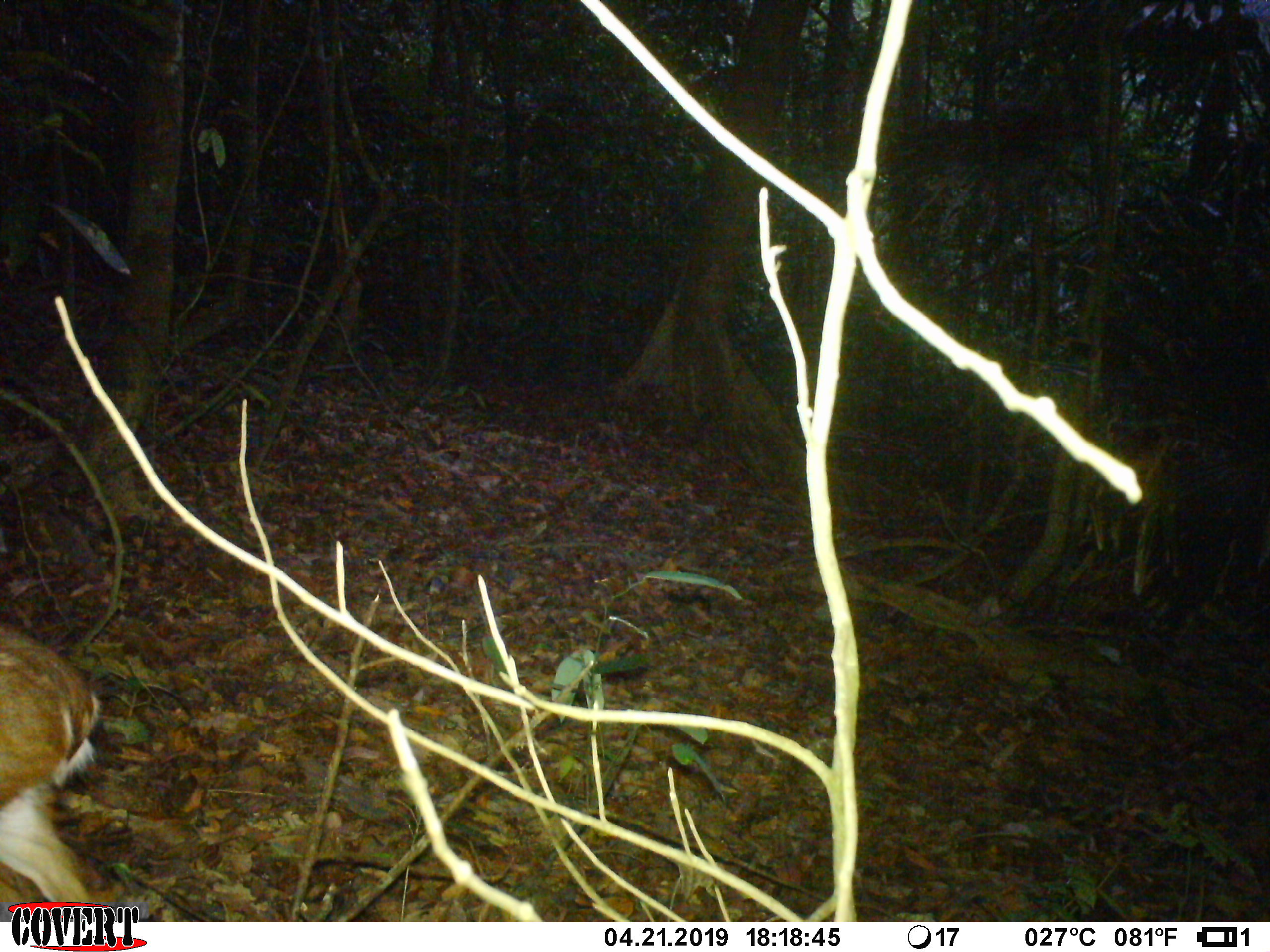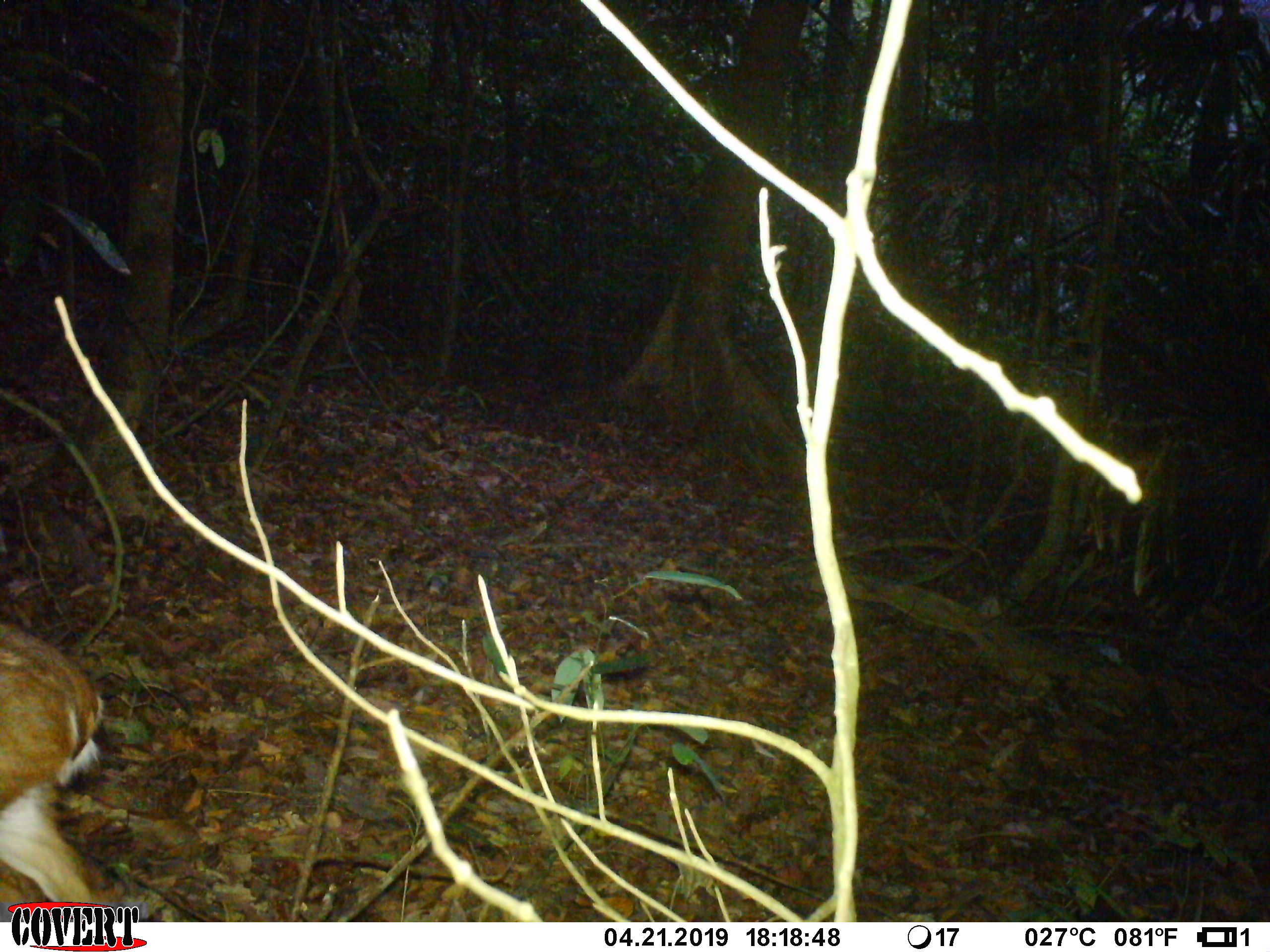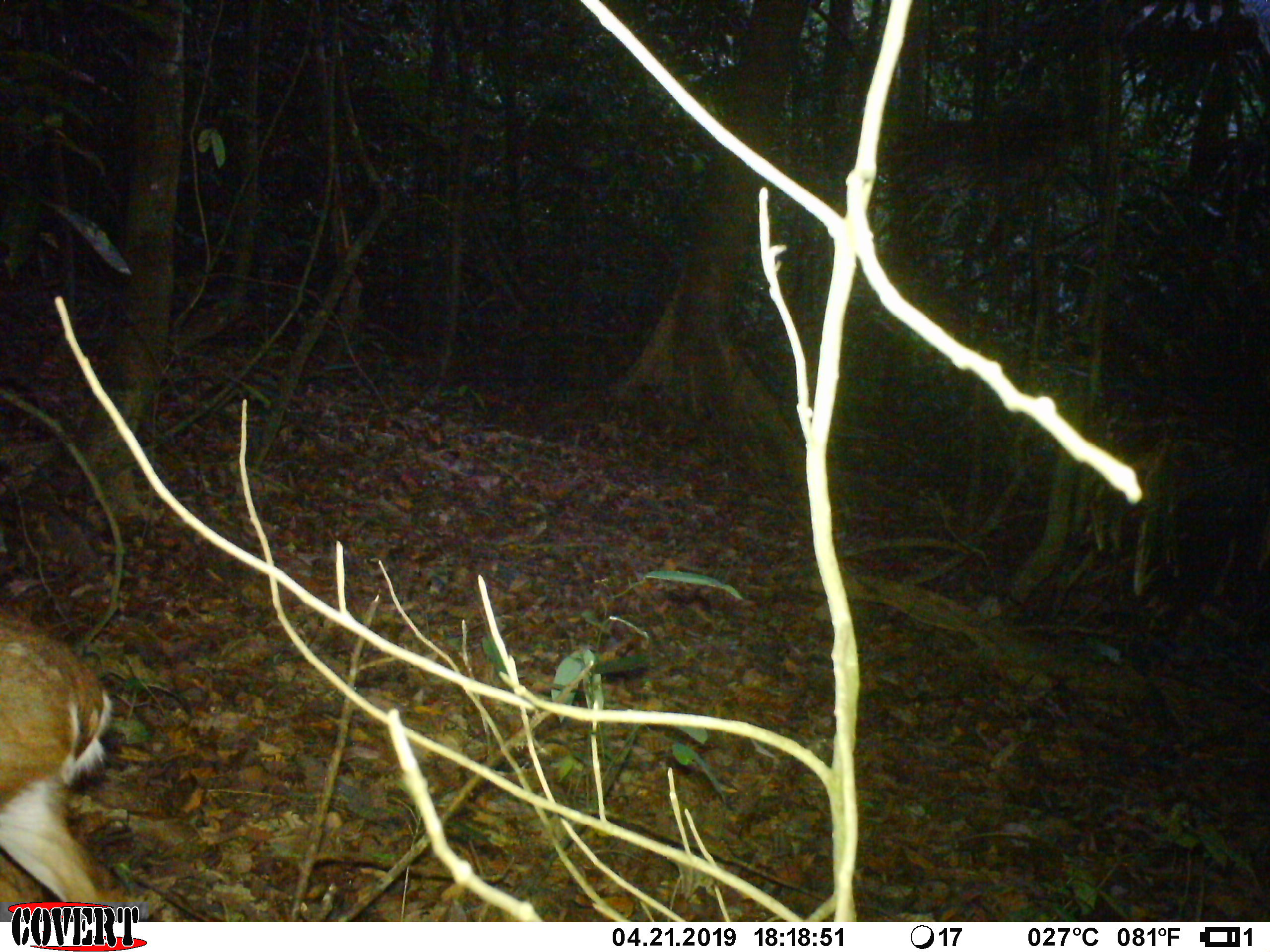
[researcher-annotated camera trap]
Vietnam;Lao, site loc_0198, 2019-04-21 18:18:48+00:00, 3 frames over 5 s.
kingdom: Animalia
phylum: Chordata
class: Mammalia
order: Artiodactyla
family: Cervidae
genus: Muntiacus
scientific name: Muntiacus vuquangensis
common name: large-antlered muntjac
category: large antlered muntjac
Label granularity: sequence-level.